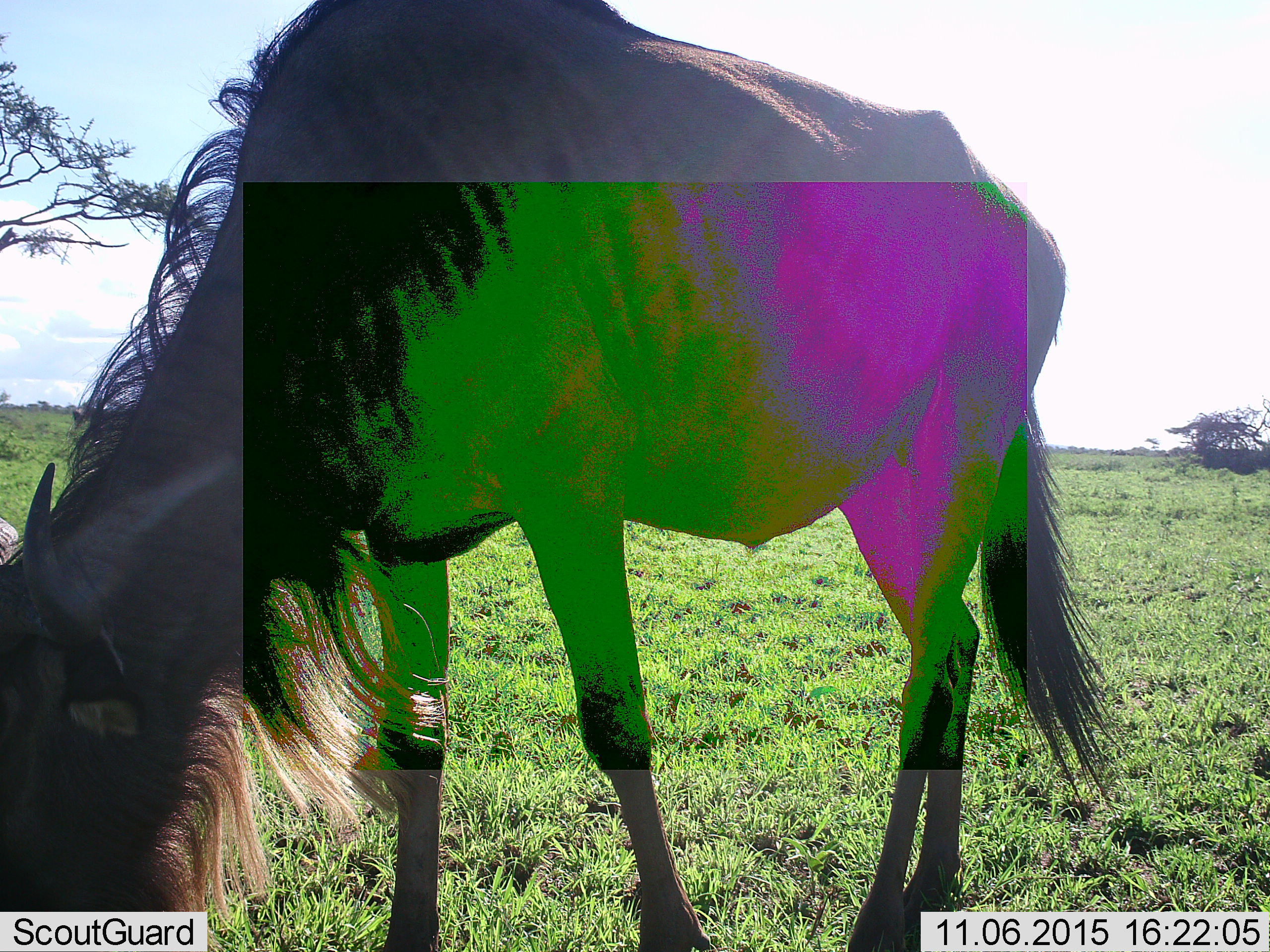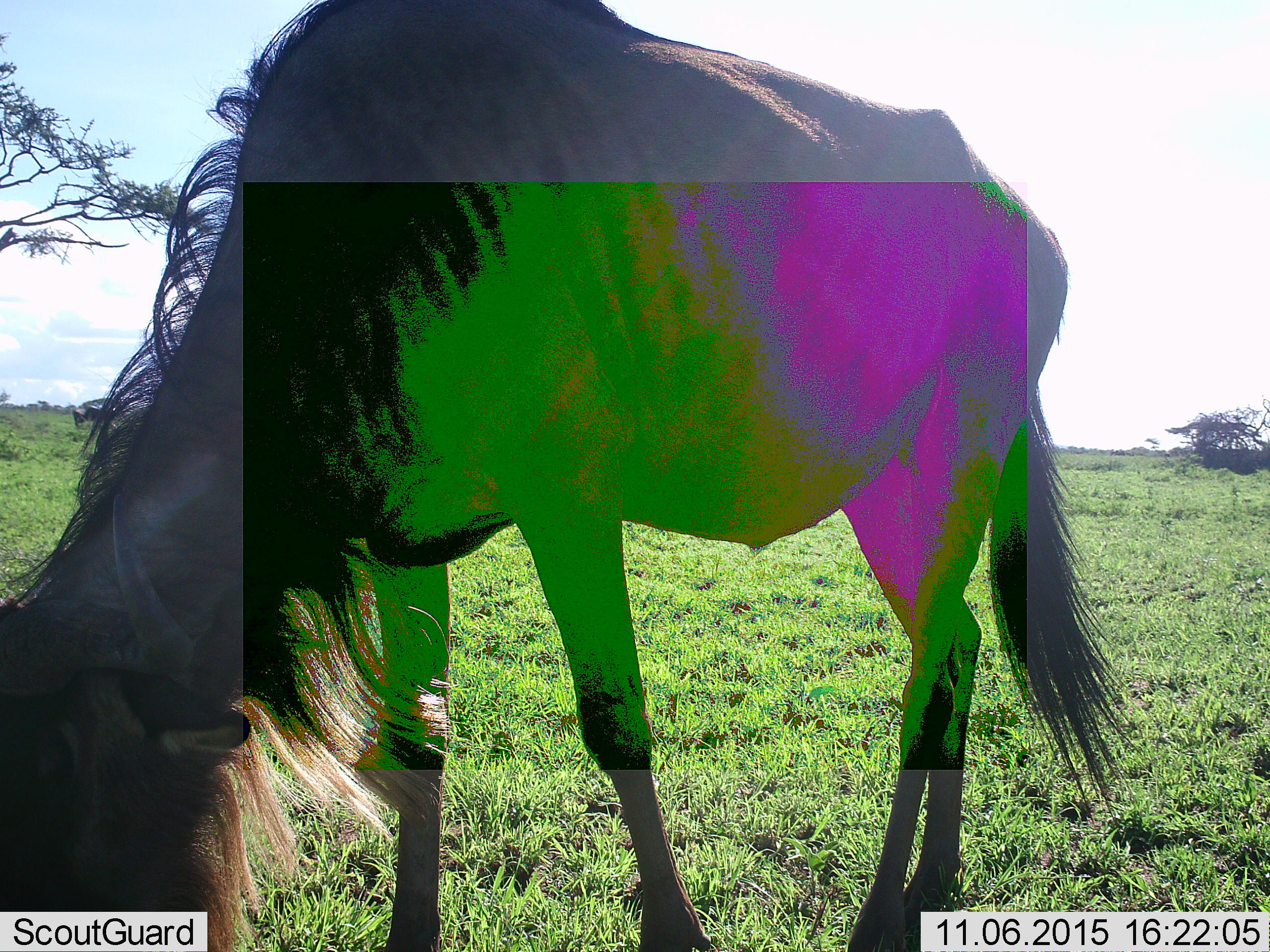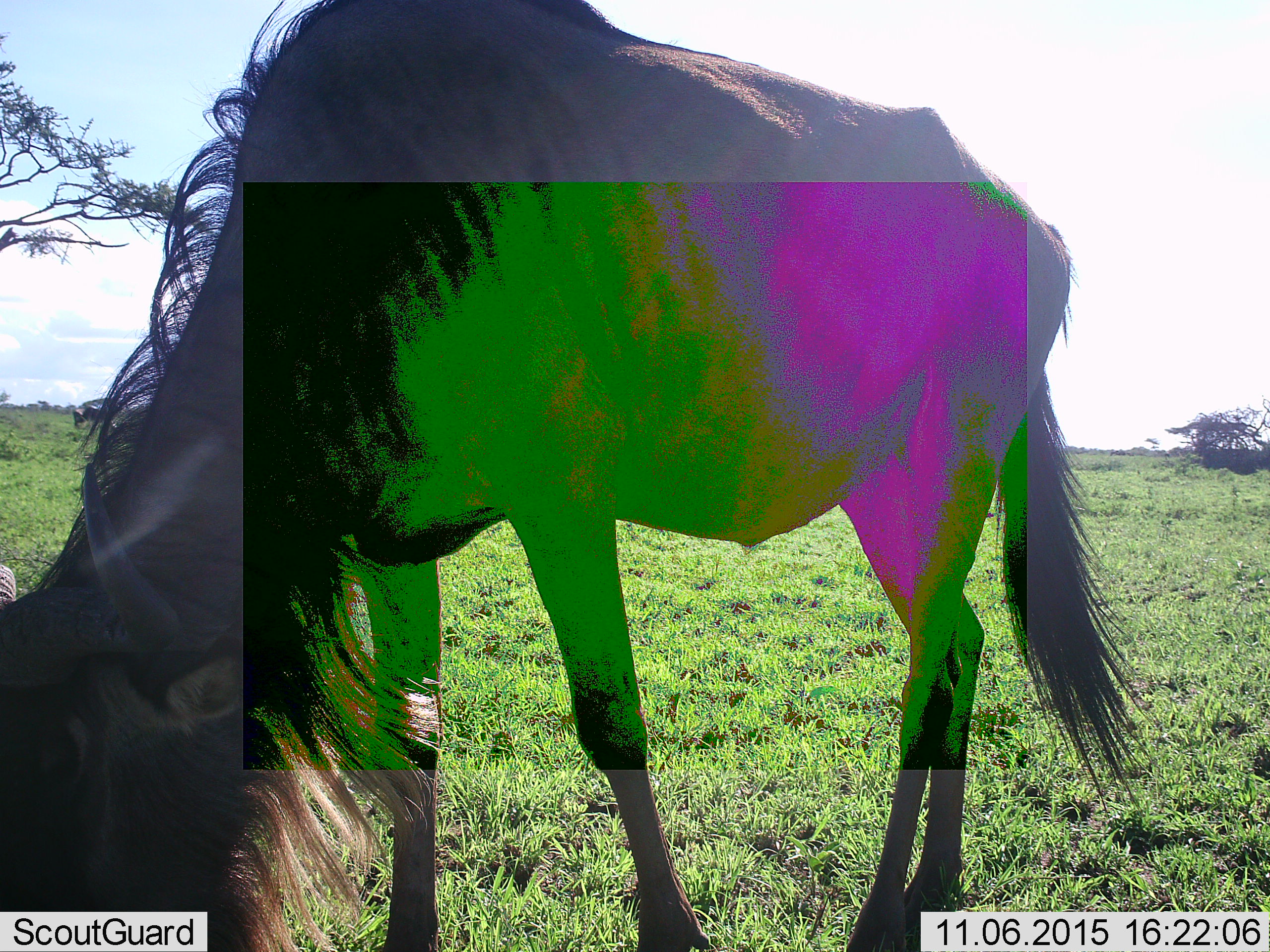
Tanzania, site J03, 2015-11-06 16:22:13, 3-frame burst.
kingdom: Animalia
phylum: Chordata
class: Mammalia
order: Artiodactyla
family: Bovidae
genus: Connochaetes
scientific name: Connochaetes taurinus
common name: blue wildebeest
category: wildebeest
Wildebeest (blue wildebeest) (Connochaetes taurinus), count 1. Behavior (volunteer vote fractions): standing 22%, resting 0%, moving 0%, interacting 0%. Young present (vote fraction): 0%. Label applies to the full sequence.